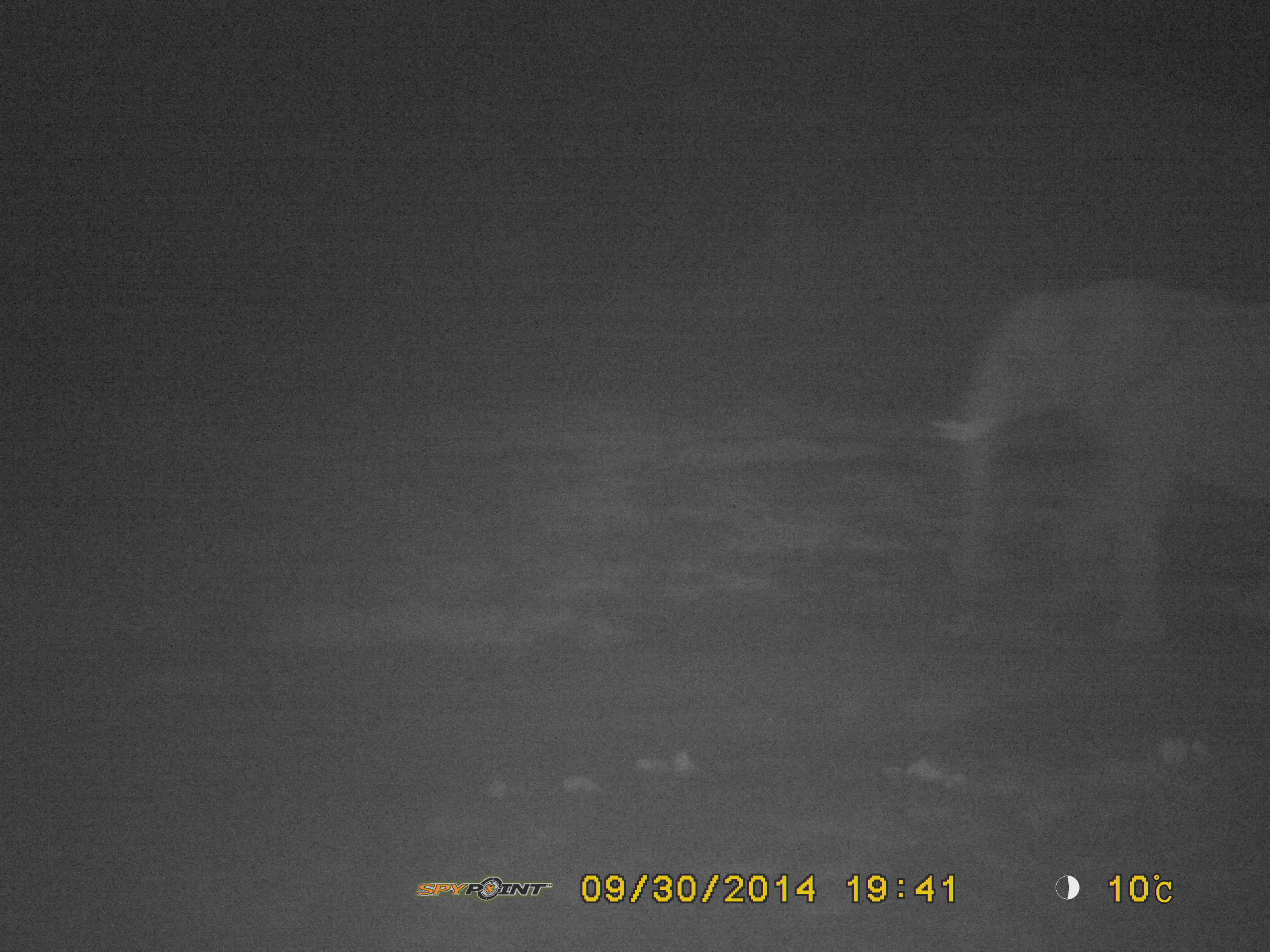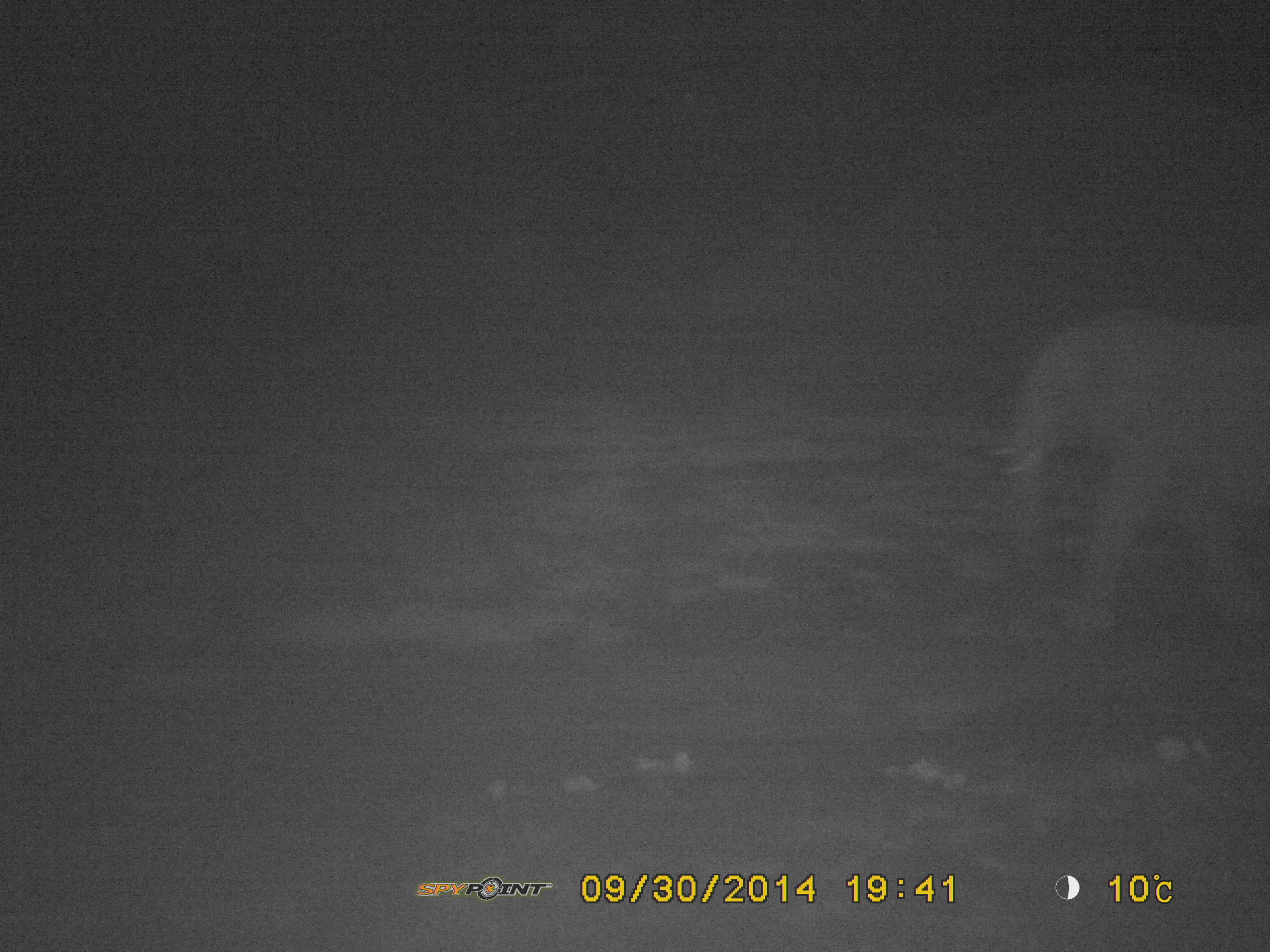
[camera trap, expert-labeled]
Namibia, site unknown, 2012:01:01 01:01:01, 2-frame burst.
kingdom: Animalia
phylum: Chordata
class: Mammalia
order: Proboscidea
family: Elephantidae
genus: Loxodonta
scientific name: Loxodonta africana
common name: african elephant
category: loxodanta africana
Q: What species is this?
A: Loxodanta africana (african elephant) (Loxodonta africana).